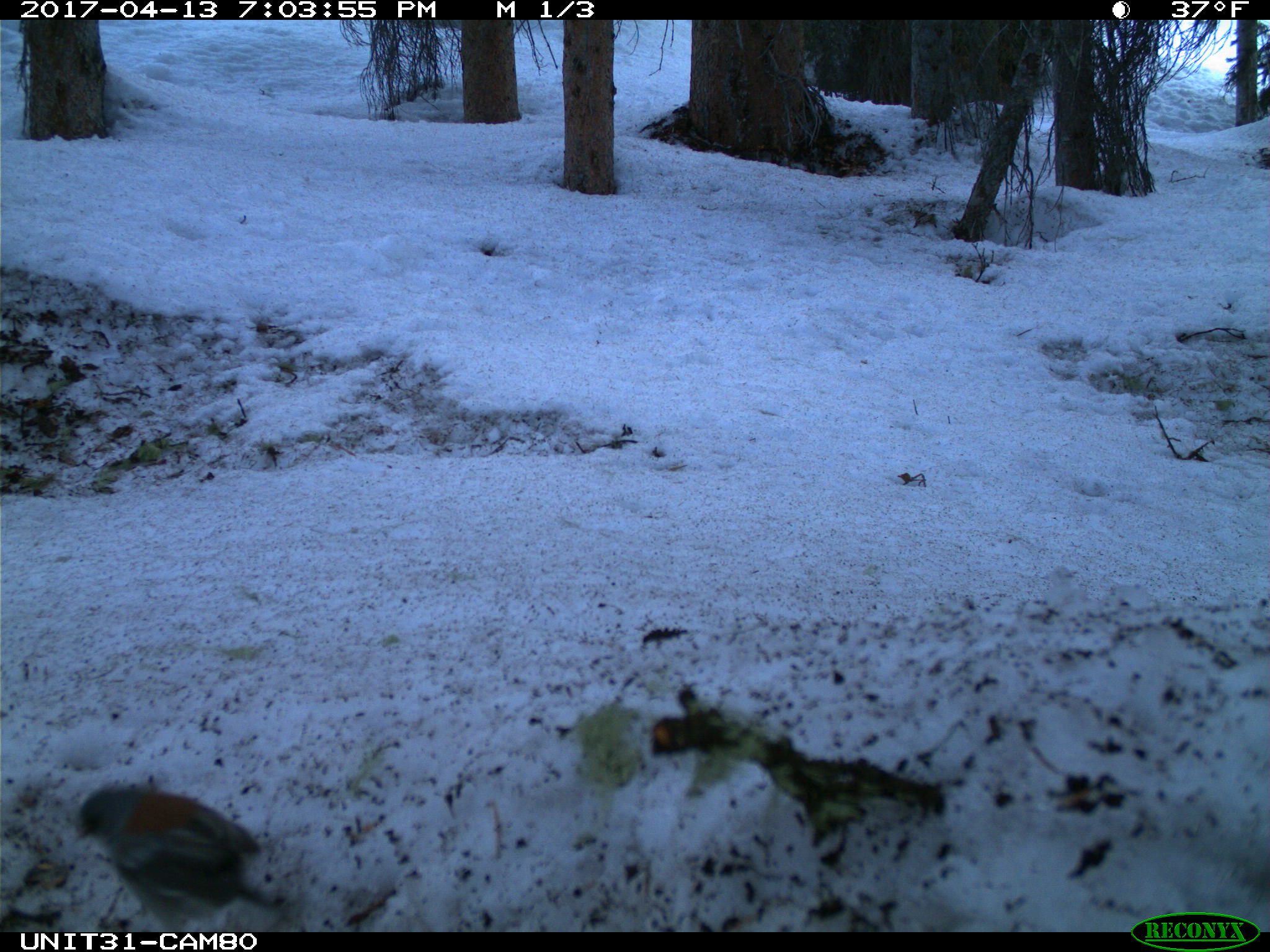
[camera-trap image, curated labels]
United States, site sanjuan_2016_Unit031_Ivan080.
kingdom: Animalia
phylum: Chordata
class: Aves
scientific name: Aves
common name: birds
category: unidentified bird